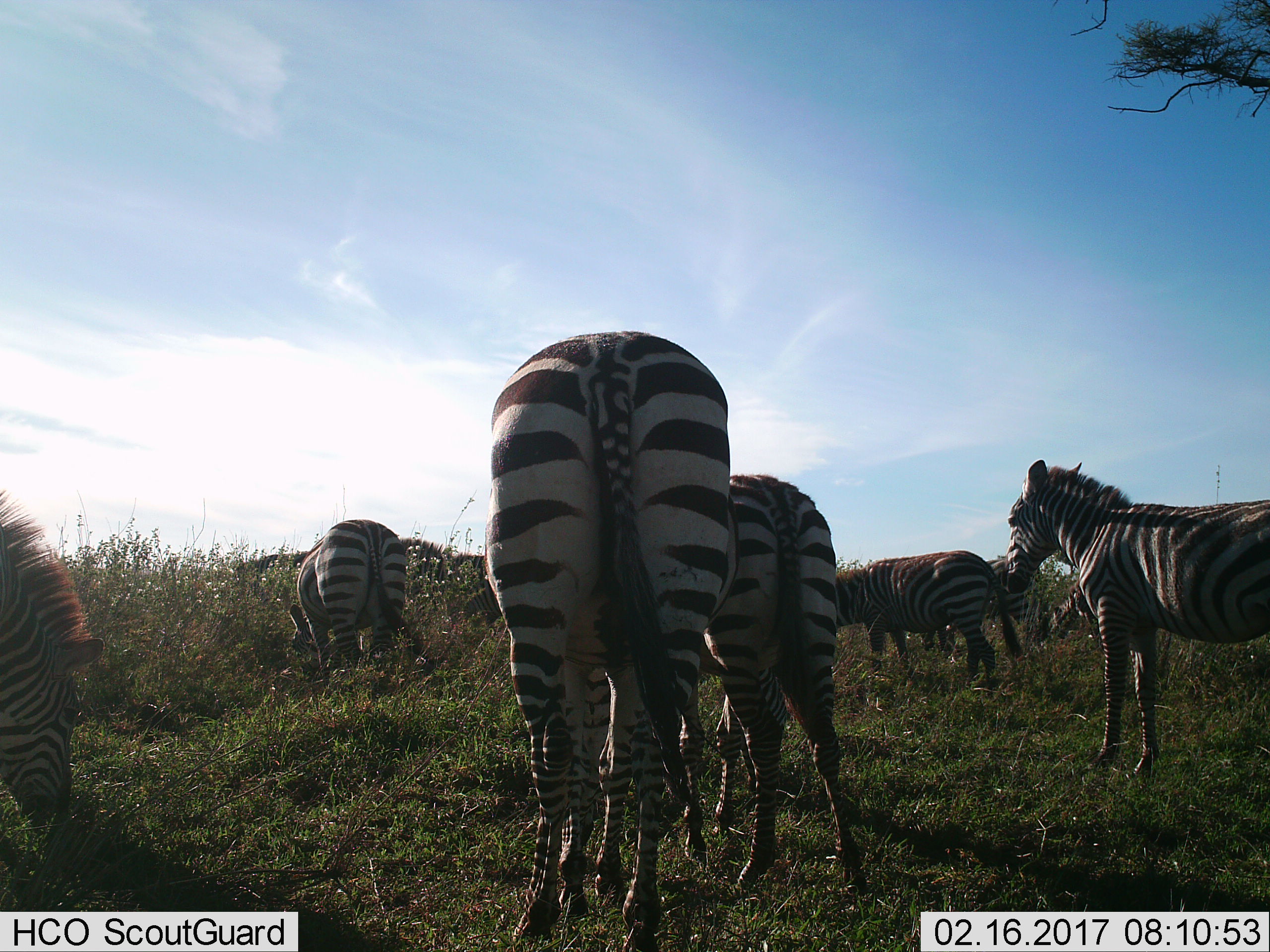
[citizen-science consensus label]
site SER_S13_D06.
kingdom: Animalia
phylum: Chordata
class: Mammalia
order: Perissodactyla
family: Equidae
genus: Equus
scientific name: Equus quagga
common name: plains zebra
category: zebraplains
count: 8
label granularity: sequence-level